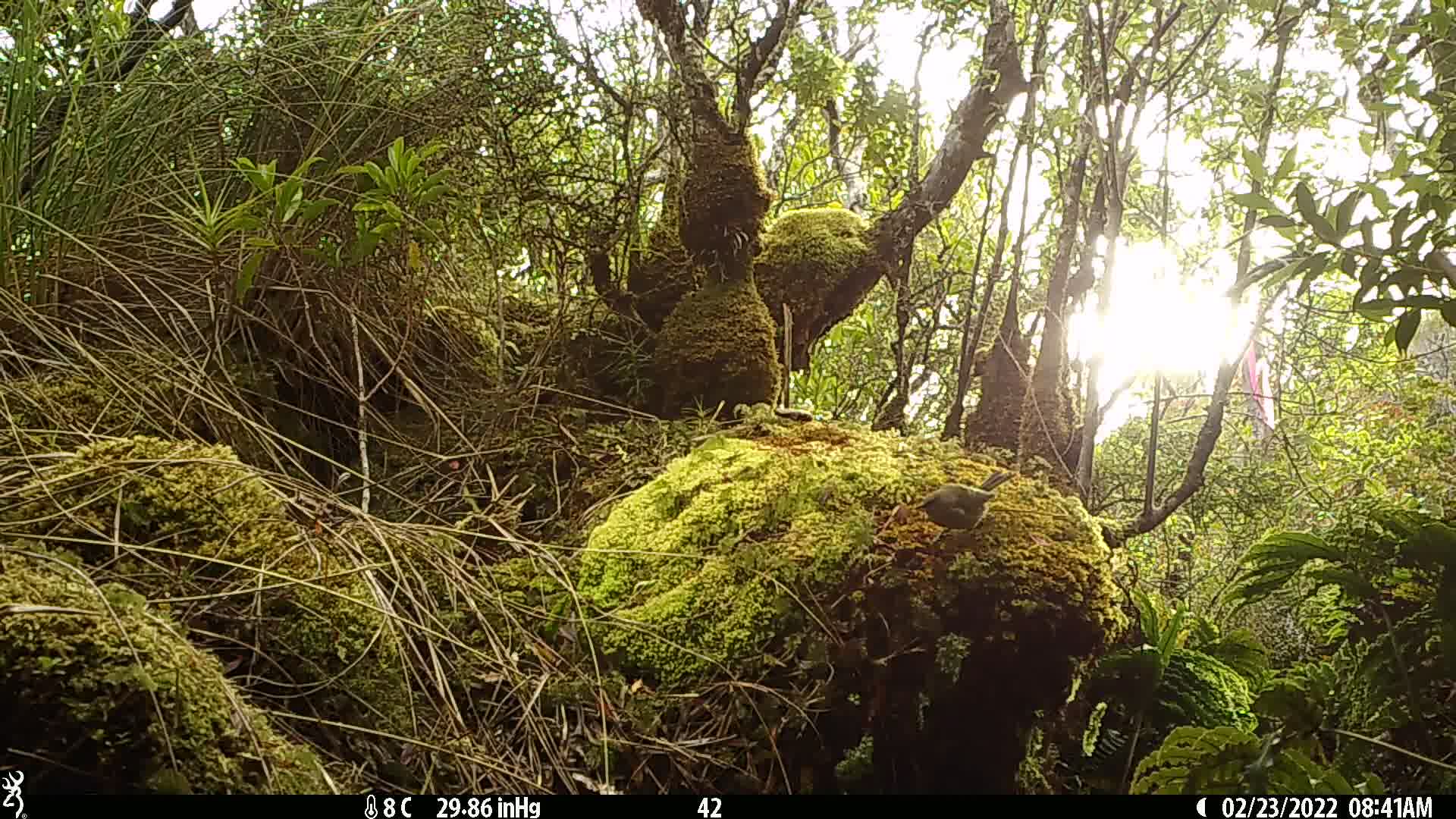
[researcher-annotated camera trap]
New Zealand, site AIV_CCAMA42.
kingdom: Animalia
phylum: Chordata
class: Aves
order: Passeriformes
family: Meliphagidae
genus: Anthornis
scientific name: Anthornis melanura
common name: new zealand bellbird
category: bellbird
Bellbird (new zealand bellbird) (Anthornis melanura).